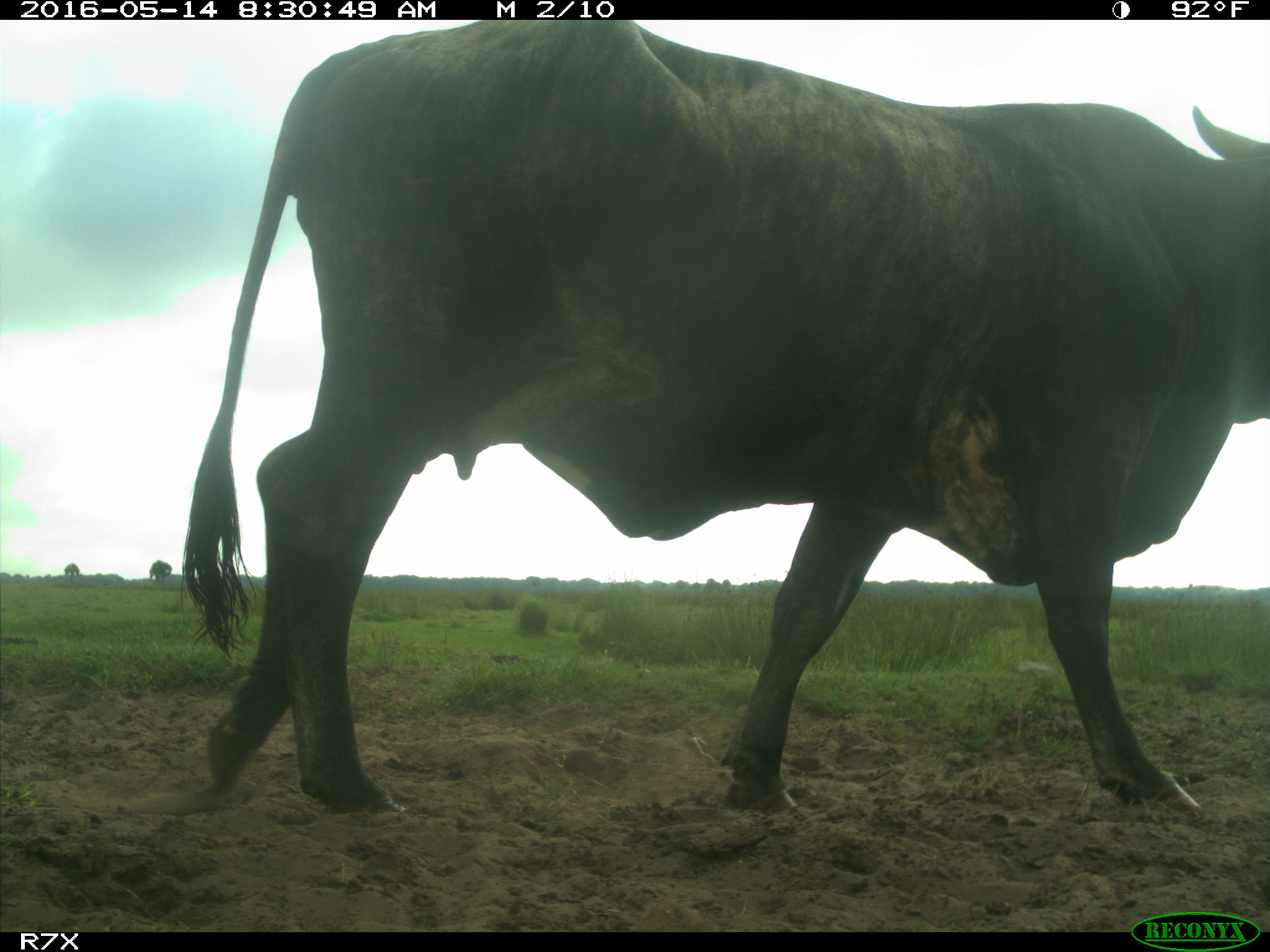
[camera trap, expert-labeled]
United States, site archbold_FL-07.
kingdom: Animalia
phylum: Chordata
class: Mammalia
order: Artiodactyla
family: Bovidae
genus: Bos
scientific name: Bos taurus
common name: domestic cow